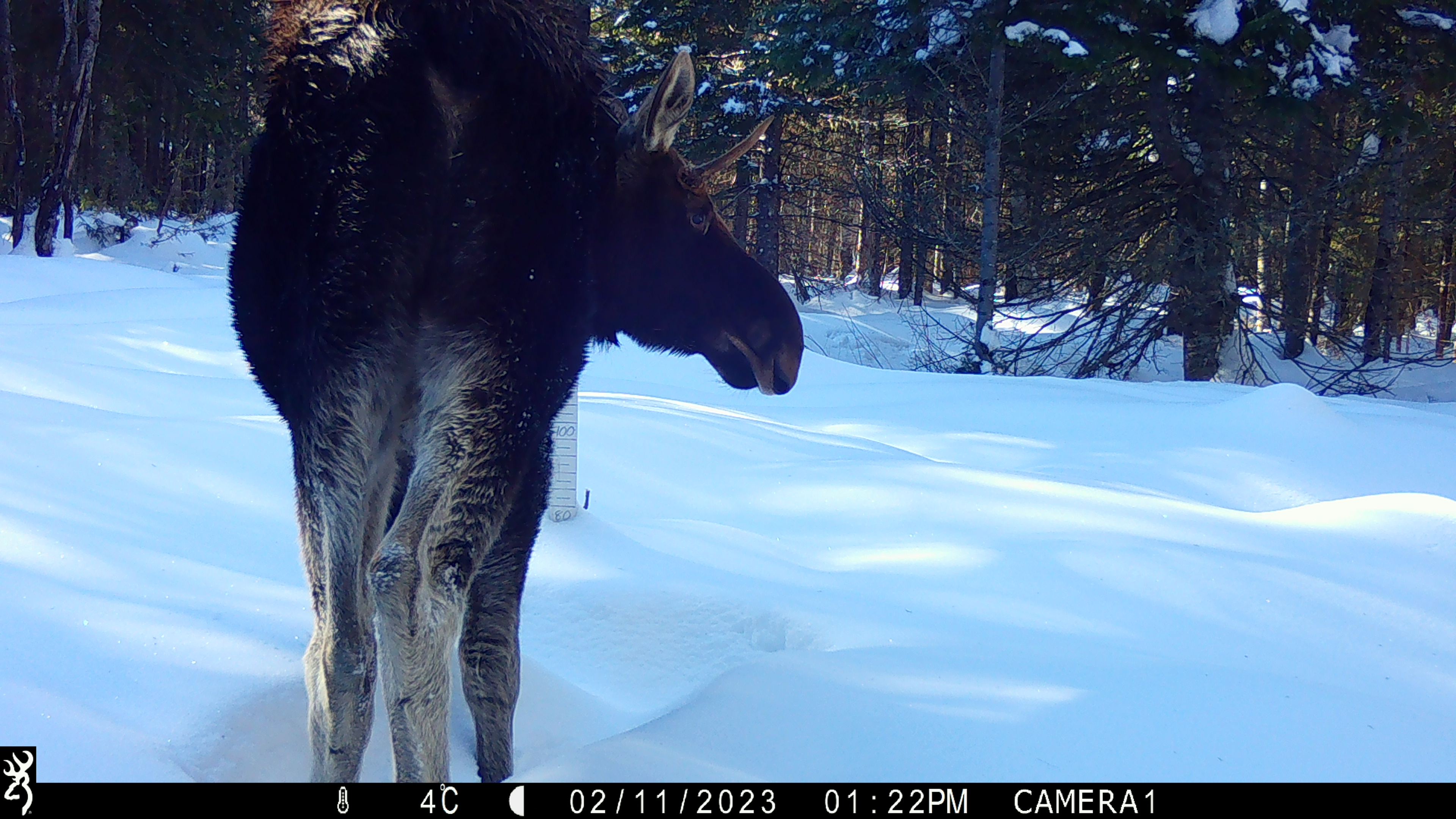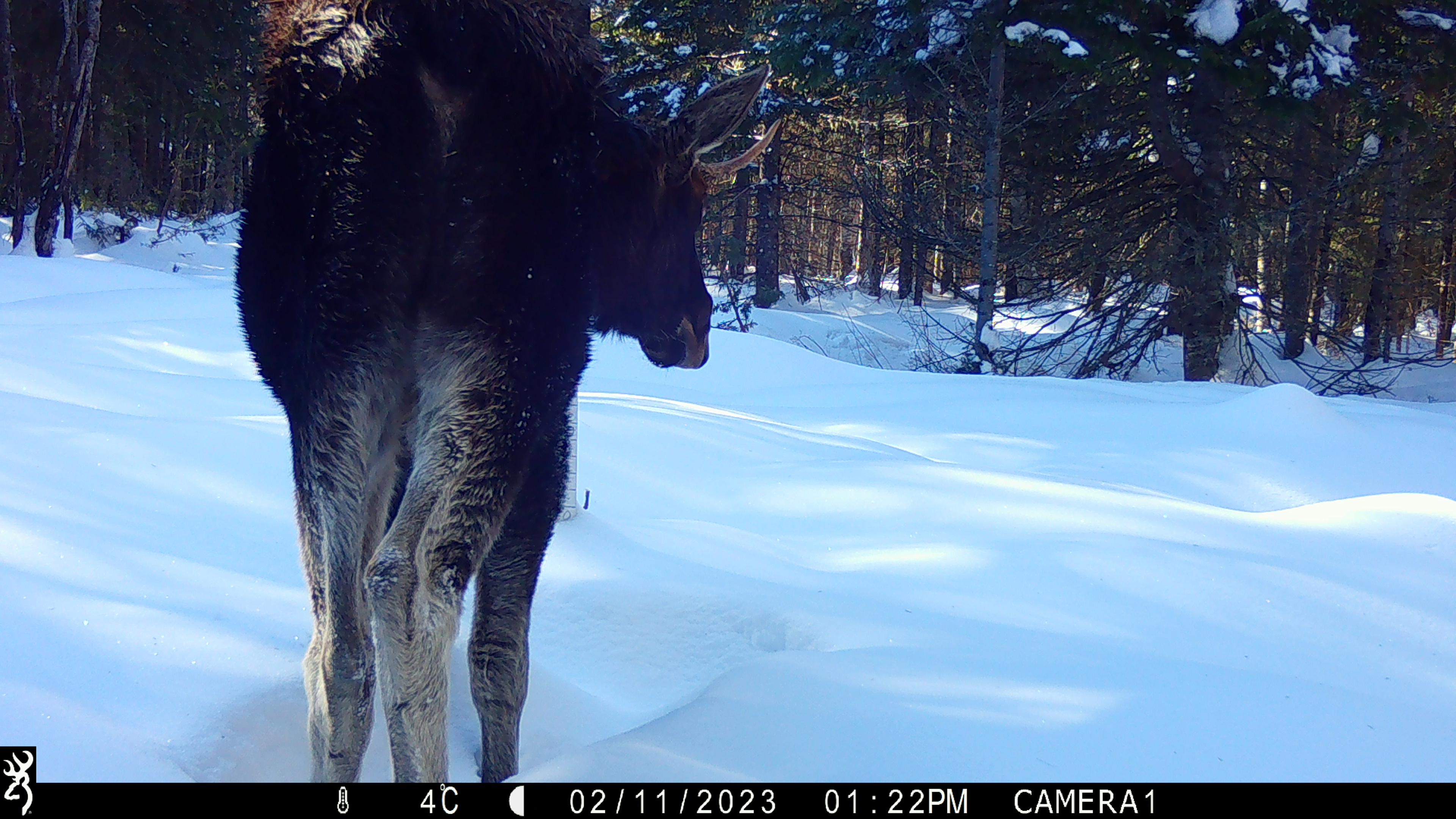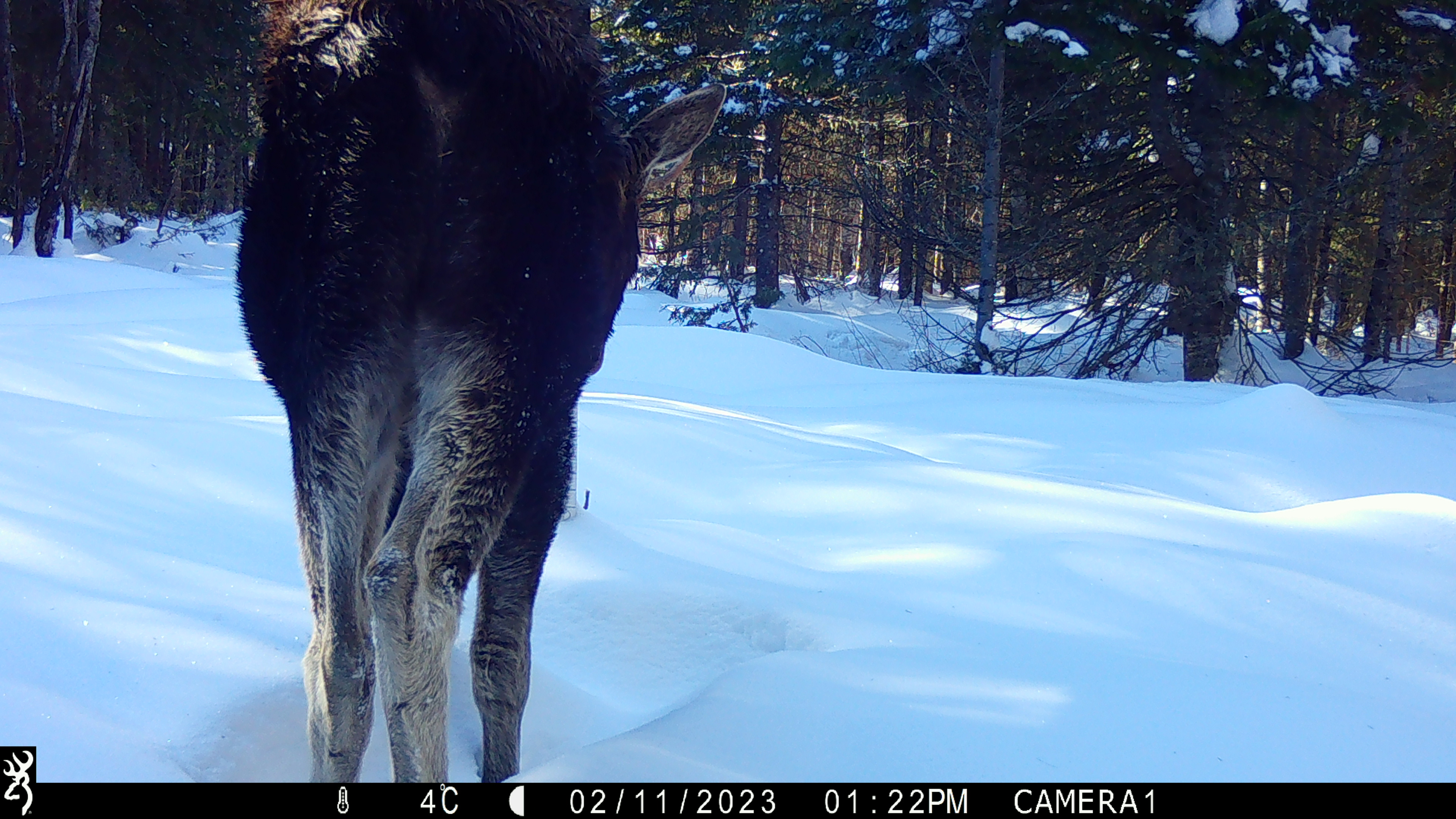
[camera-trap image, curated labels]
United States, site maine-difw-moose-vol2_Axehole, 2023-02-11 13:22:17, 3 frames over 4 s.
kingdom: Animalia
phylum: Chordata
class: Mammalia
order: Artiodactyla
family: Cervidae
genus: Alces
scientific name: Alces alces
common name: moose